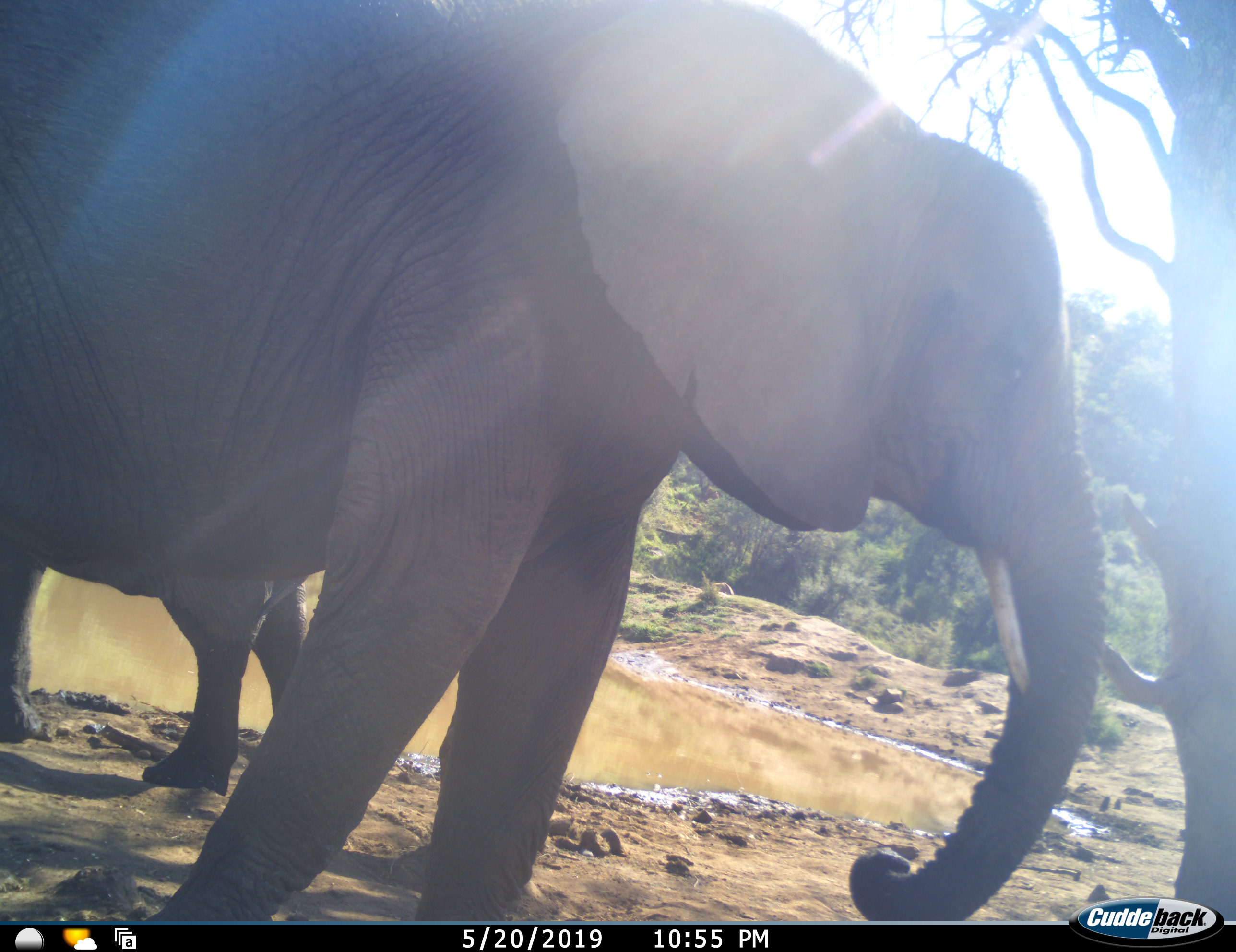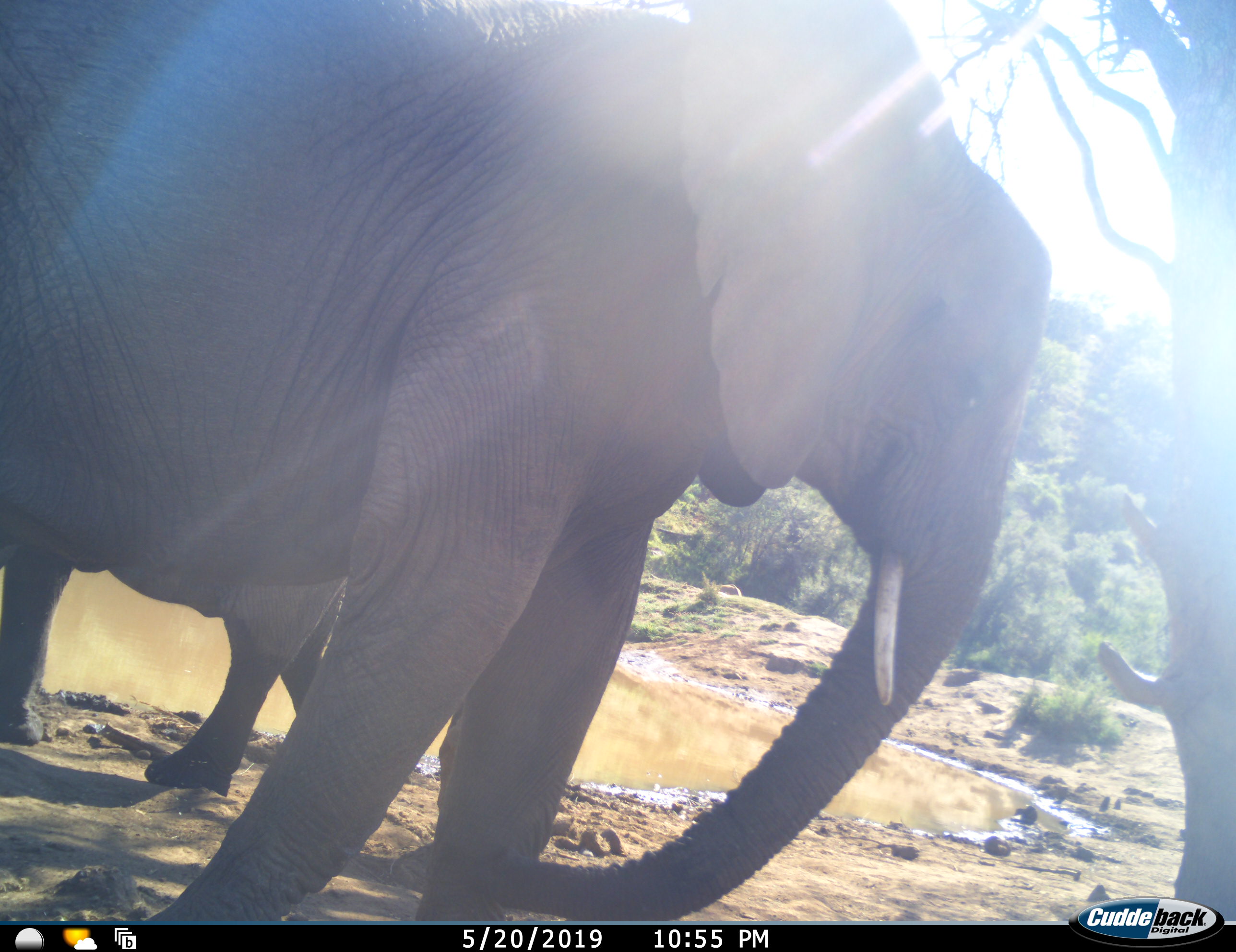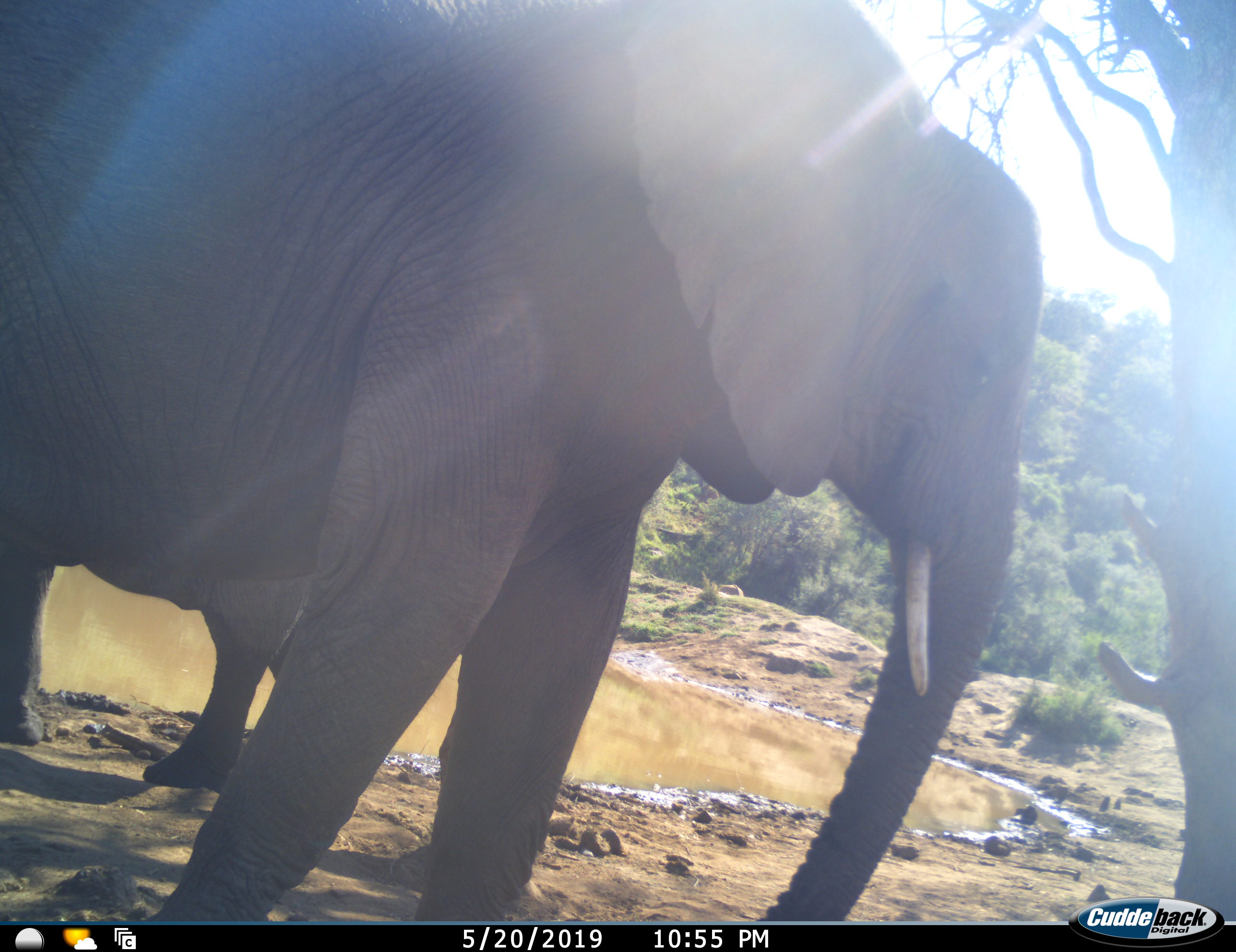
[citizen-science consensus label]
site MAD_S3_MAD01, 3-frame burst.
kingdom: Animalia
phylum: Chordata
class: Mammalia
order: Proboscidea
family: Elephantidae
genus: Loxodonta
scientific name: Loxodonta africana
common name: african bush elephant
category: elephant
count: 2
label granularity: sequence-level